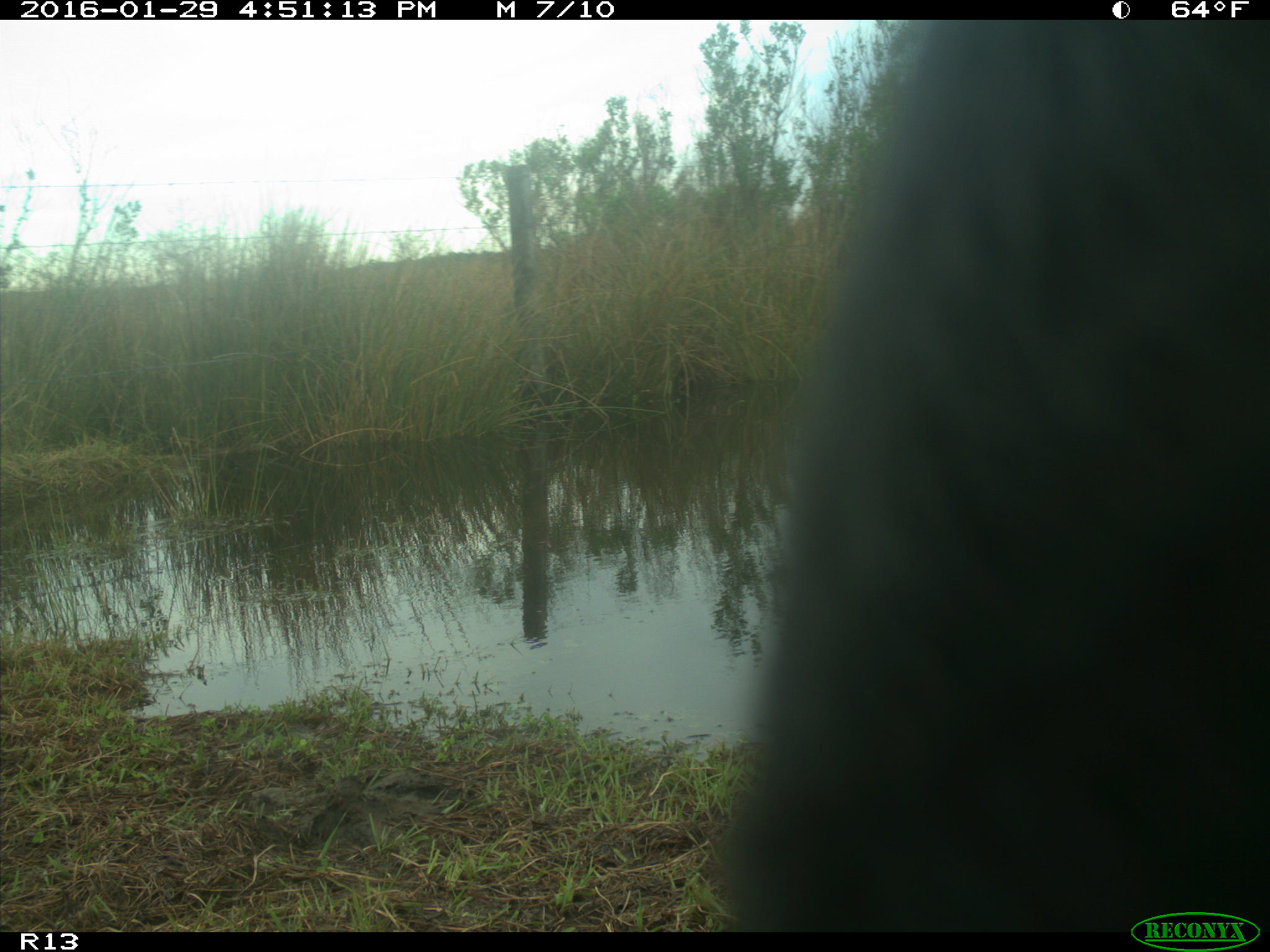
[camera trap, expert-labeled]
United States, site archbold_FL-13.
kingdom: Animalia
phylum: Chordata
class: Mammalia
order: Artiodactyla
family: Bovidae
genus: Bos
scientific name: Bos taurus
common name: domestic cow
Bos taurus (domestic cow).